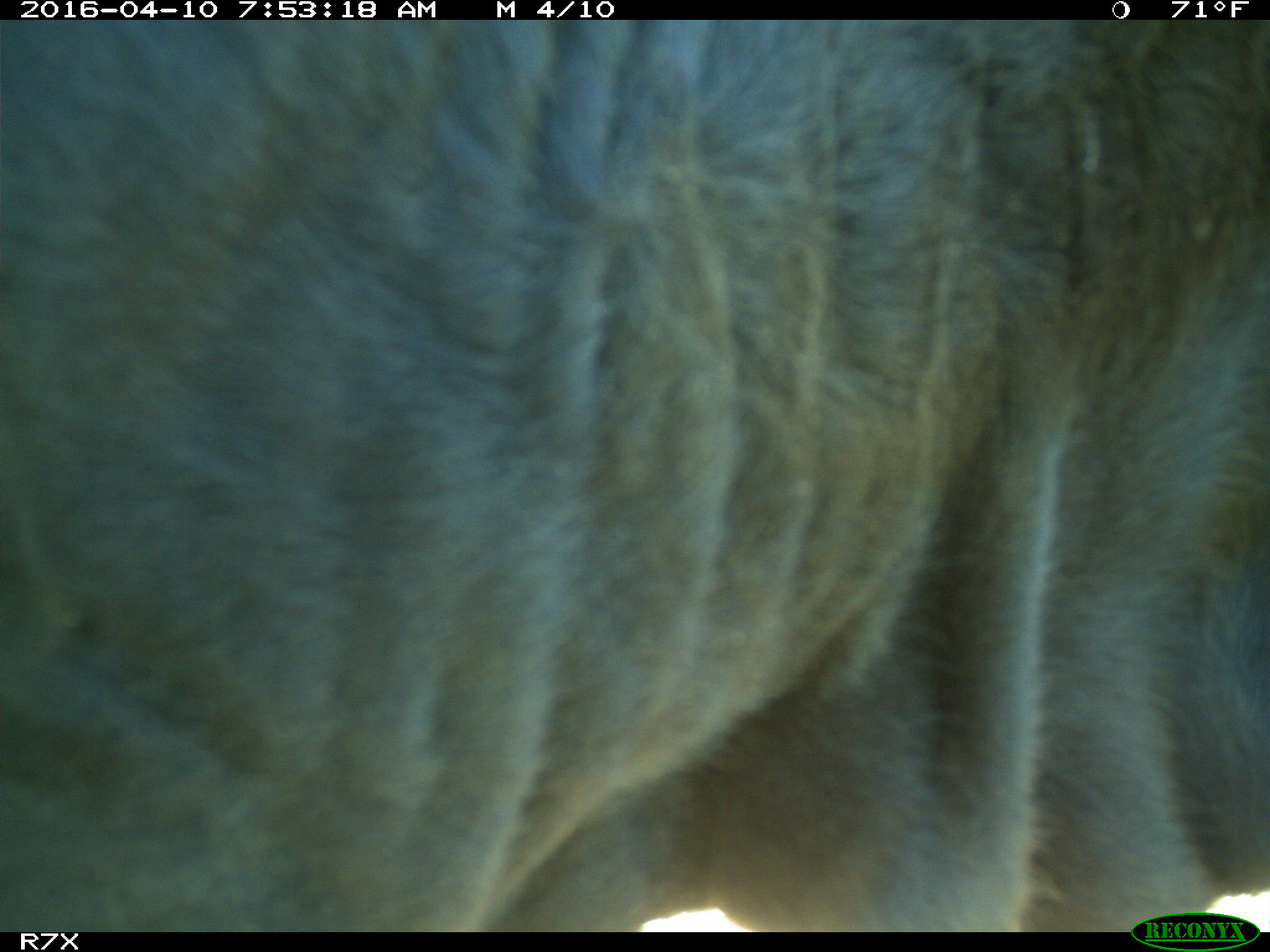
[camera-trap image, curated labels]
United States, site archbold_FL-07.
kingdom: Animalia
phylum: Chordata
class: Mammalia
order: Artiodactyla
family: Bovidae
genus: Bos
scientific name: Bos taurus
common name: domestic cow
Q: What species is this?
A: Bos taurus (domestic cow).